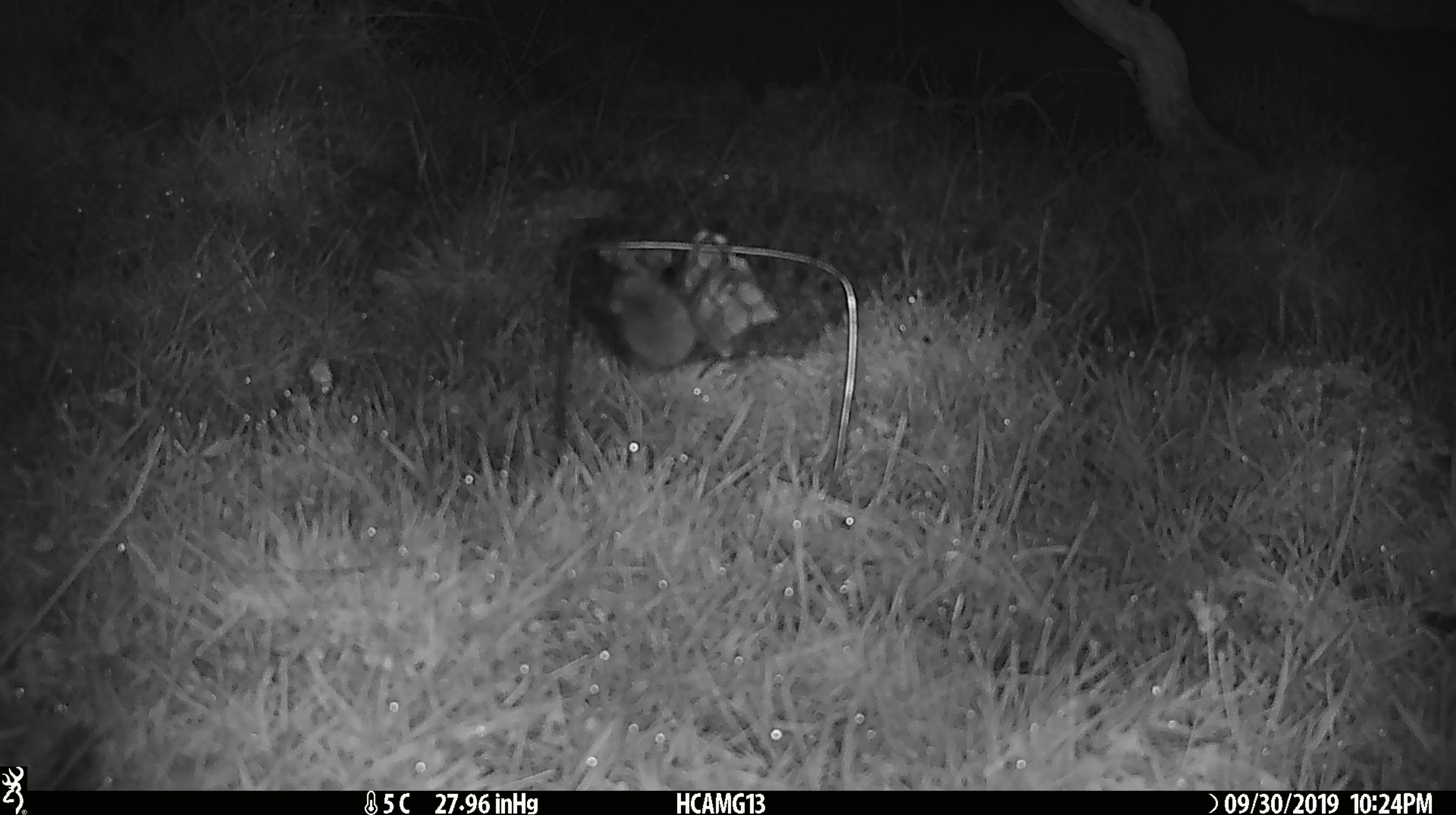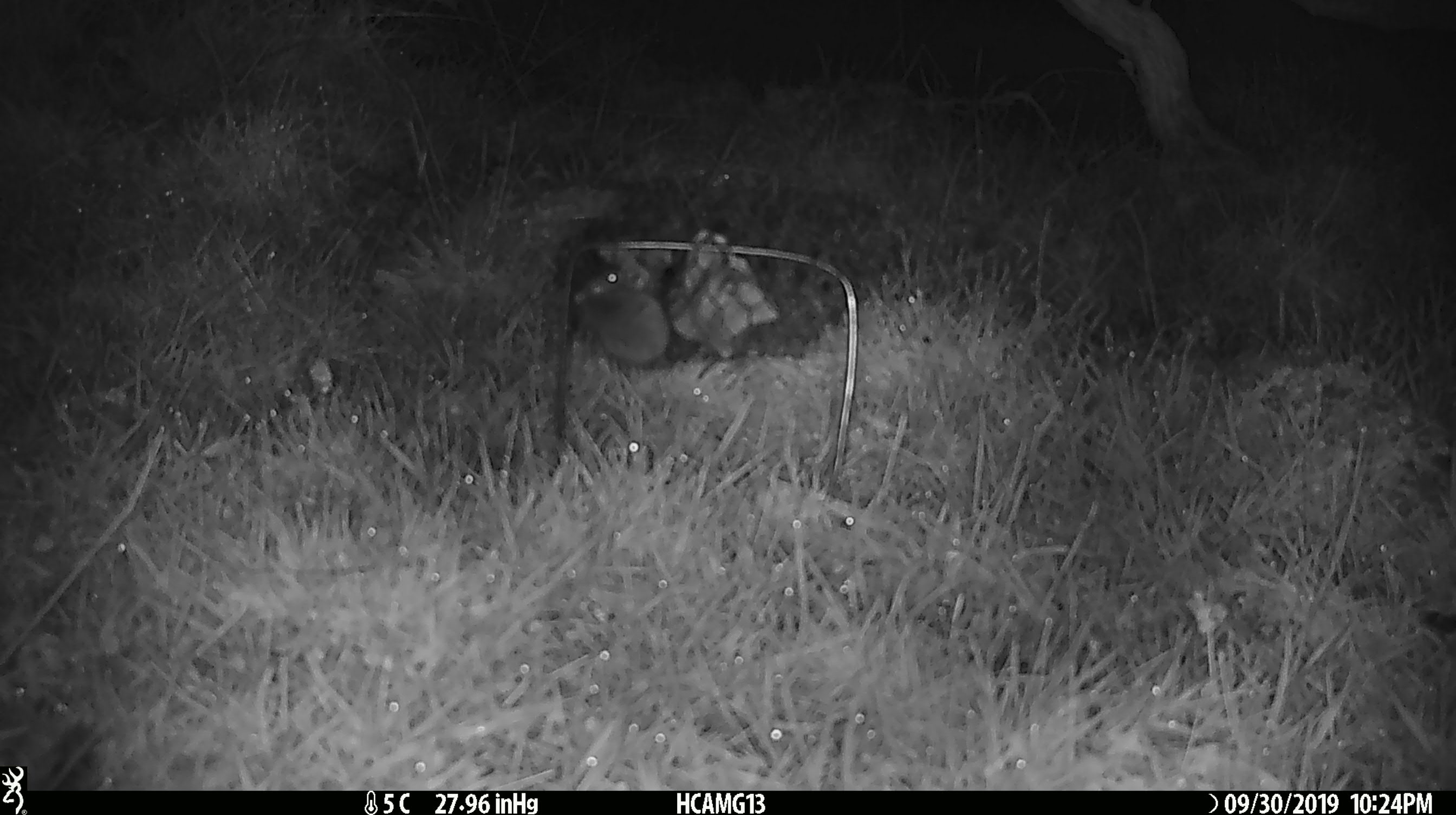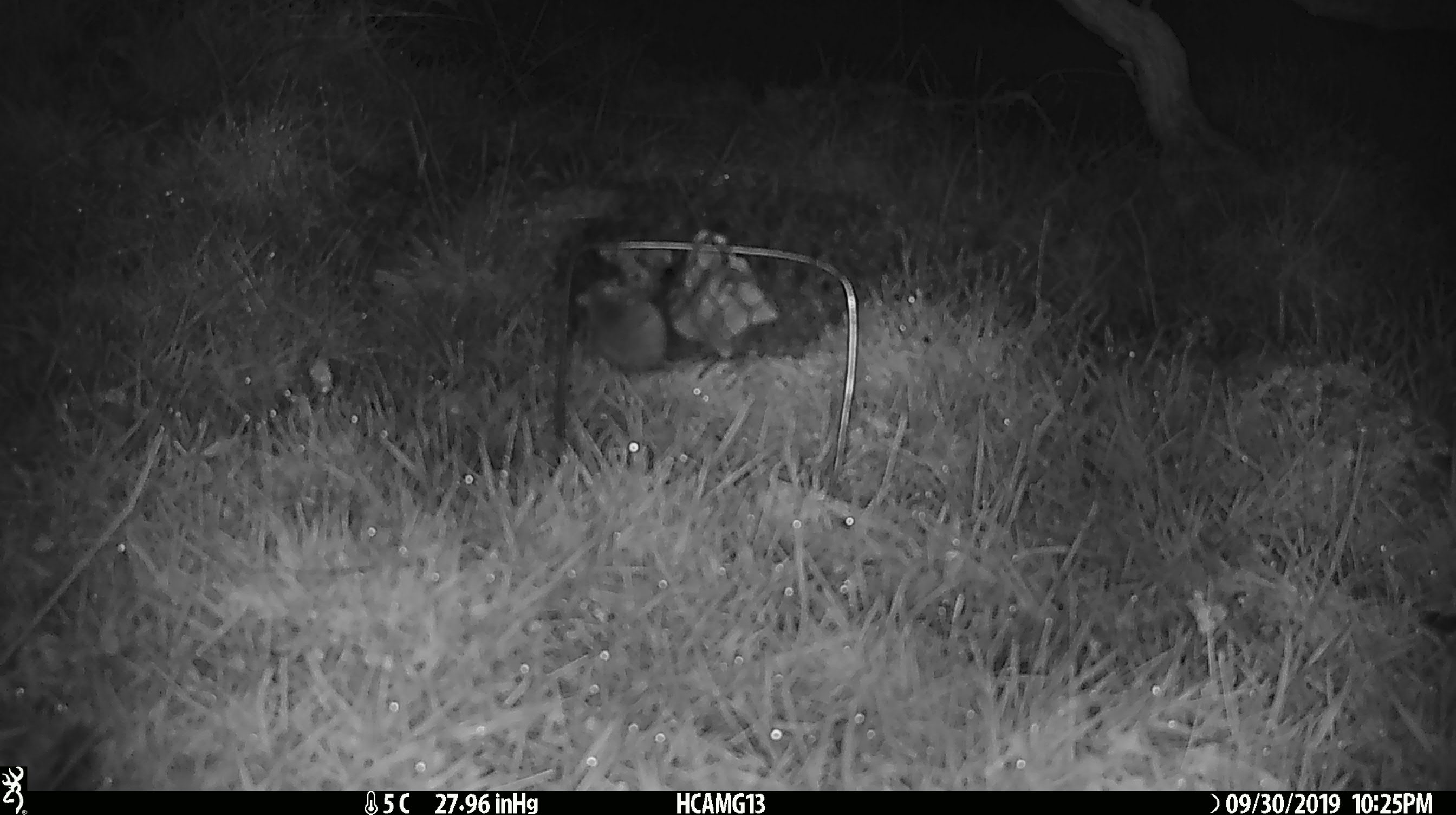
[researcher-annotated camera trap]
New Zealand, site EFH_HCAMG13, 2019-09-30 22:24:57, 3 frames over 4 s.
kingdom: Animalia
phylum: Chordata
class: Mammalia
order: Rodentia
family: Muridae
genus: Mus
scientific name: Mus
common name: mouse